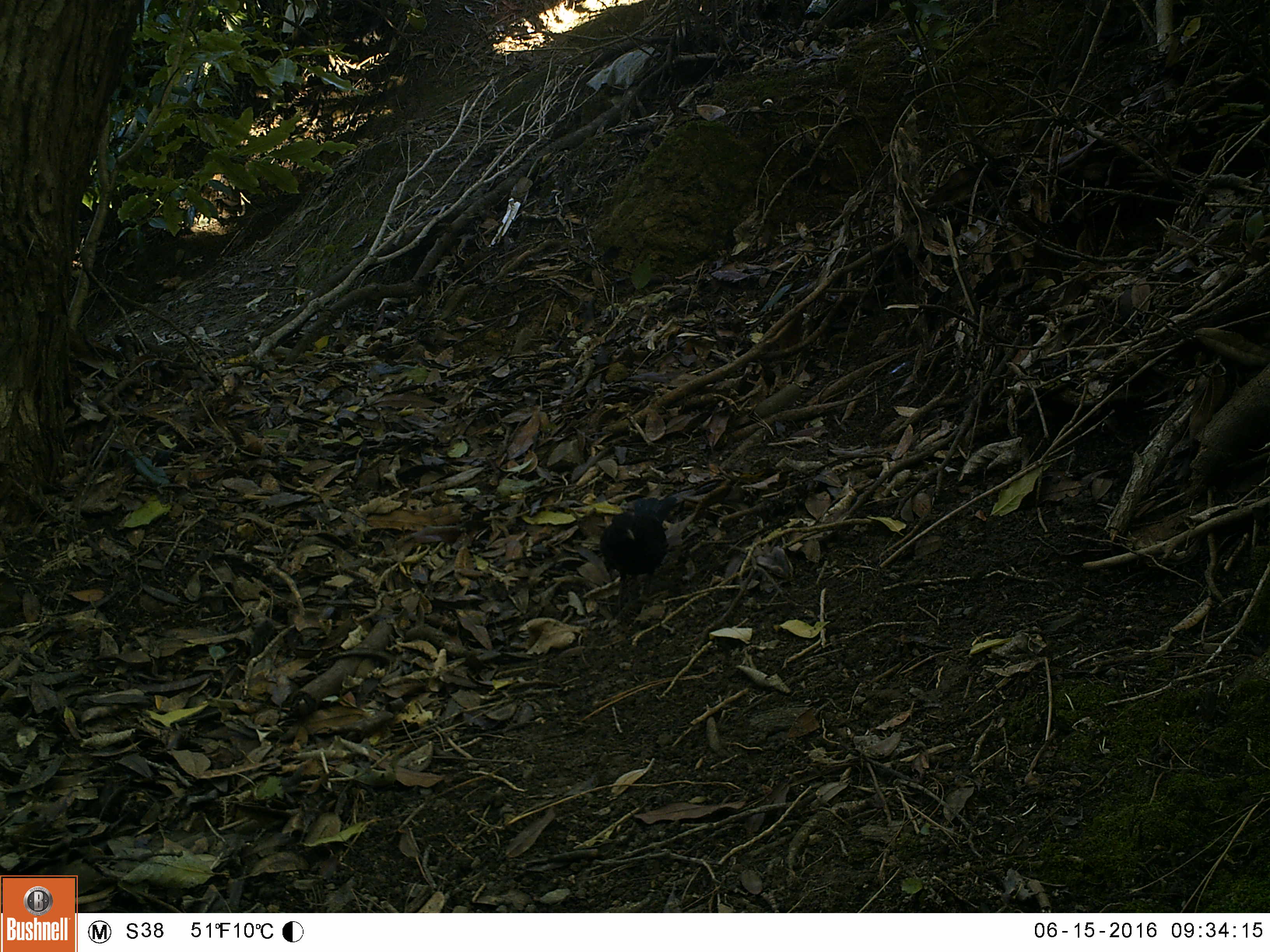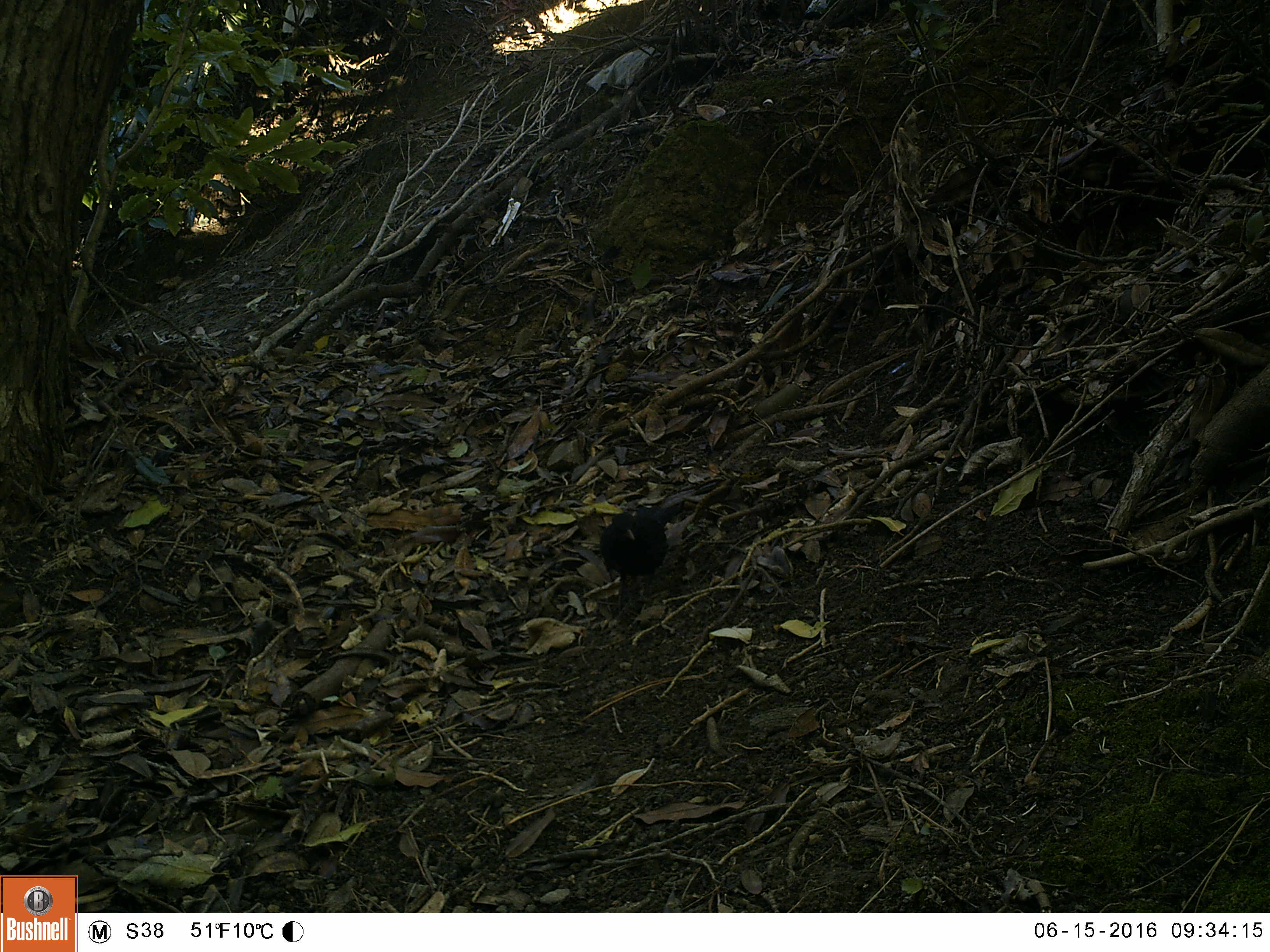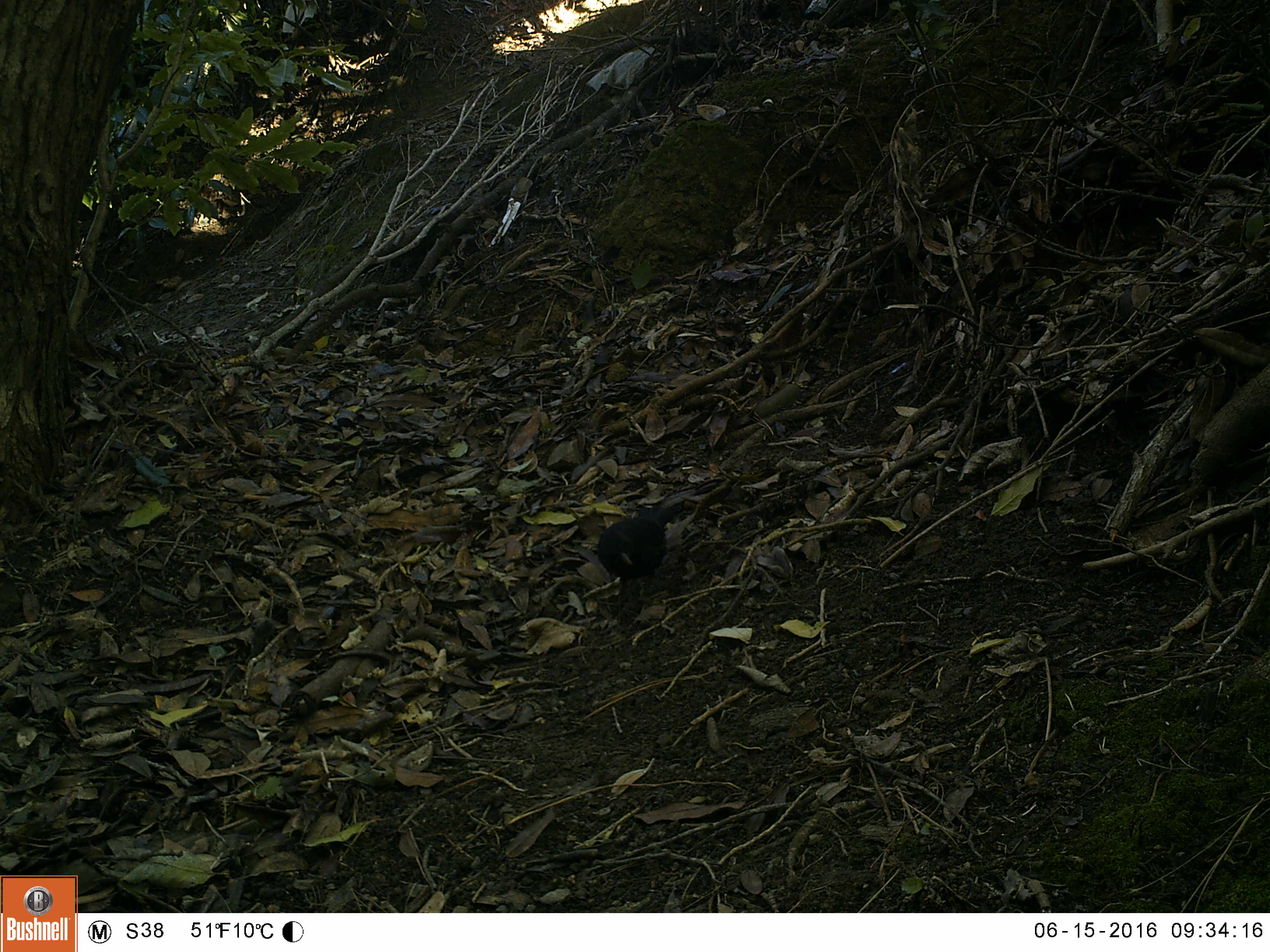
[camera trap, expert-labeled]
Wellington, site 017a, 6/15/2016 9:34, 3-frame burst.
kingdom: Animalia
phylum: Chordata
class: Aves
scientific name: Aves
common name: bird